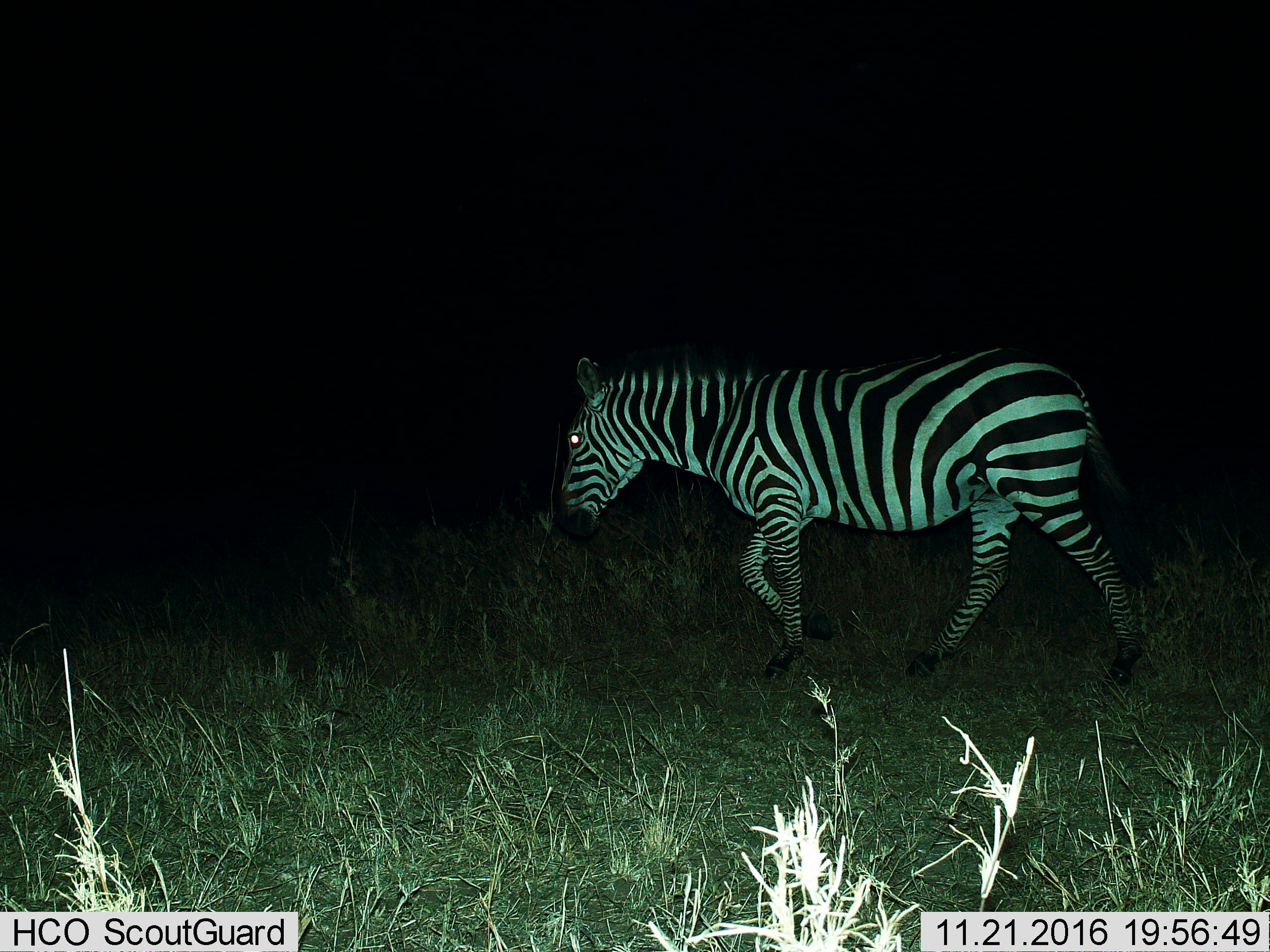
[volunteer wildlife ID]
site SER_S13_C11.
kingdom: Animalia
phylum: Chordata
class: Mammalia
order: Perissodactyla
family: Equidae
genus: Equus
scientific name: Equus quagga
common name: plains zebra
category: zebraplains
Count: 1.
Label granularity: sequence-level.